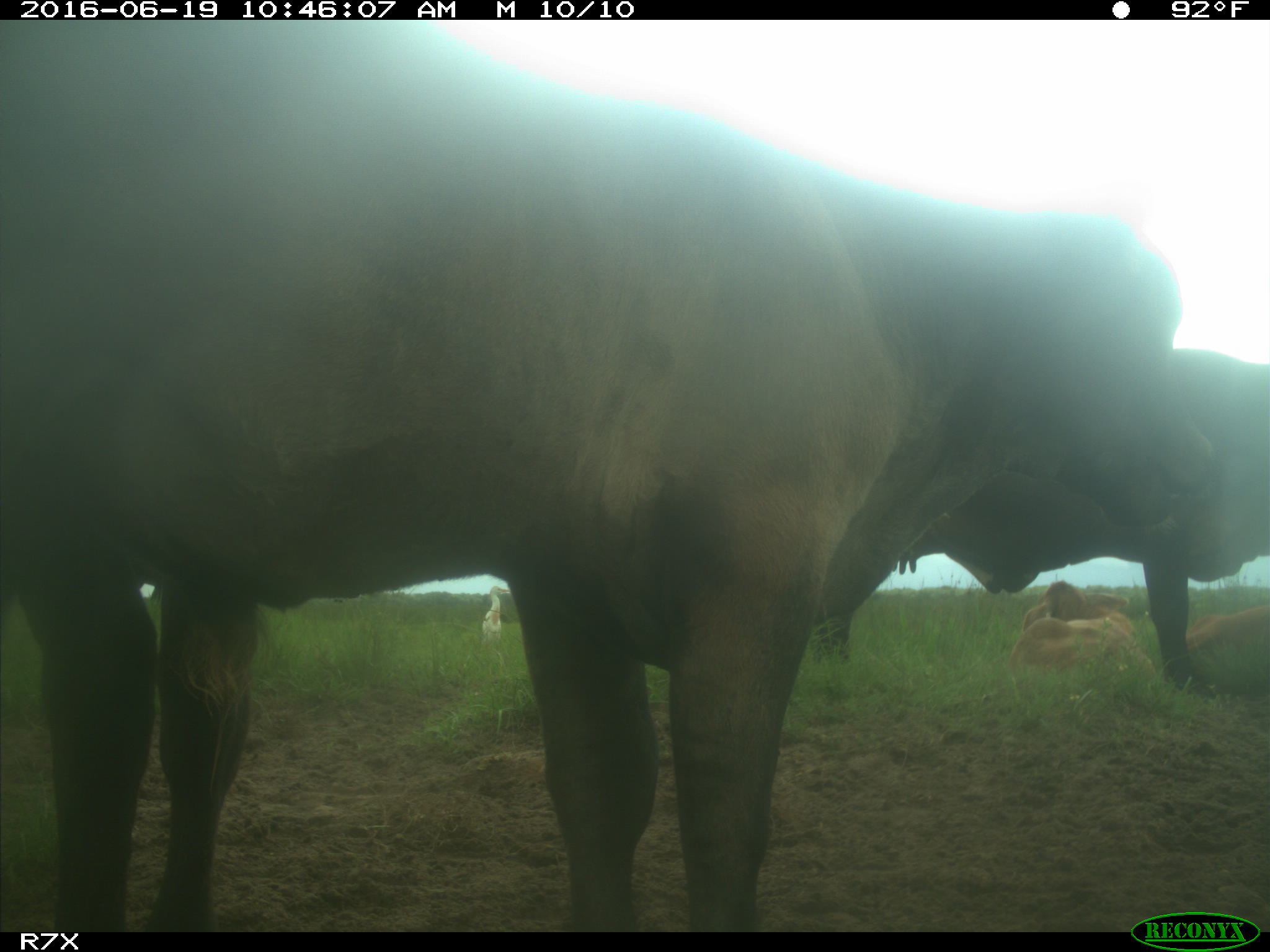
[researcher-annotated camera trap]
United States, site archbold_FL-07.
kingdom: Animalia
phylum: Chordata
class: Mammalia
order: Artiodactyla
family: Bovidae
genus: Bos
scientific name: Bos taurus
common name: domestic cow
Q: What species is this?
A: Bos taurus (domestic cow).